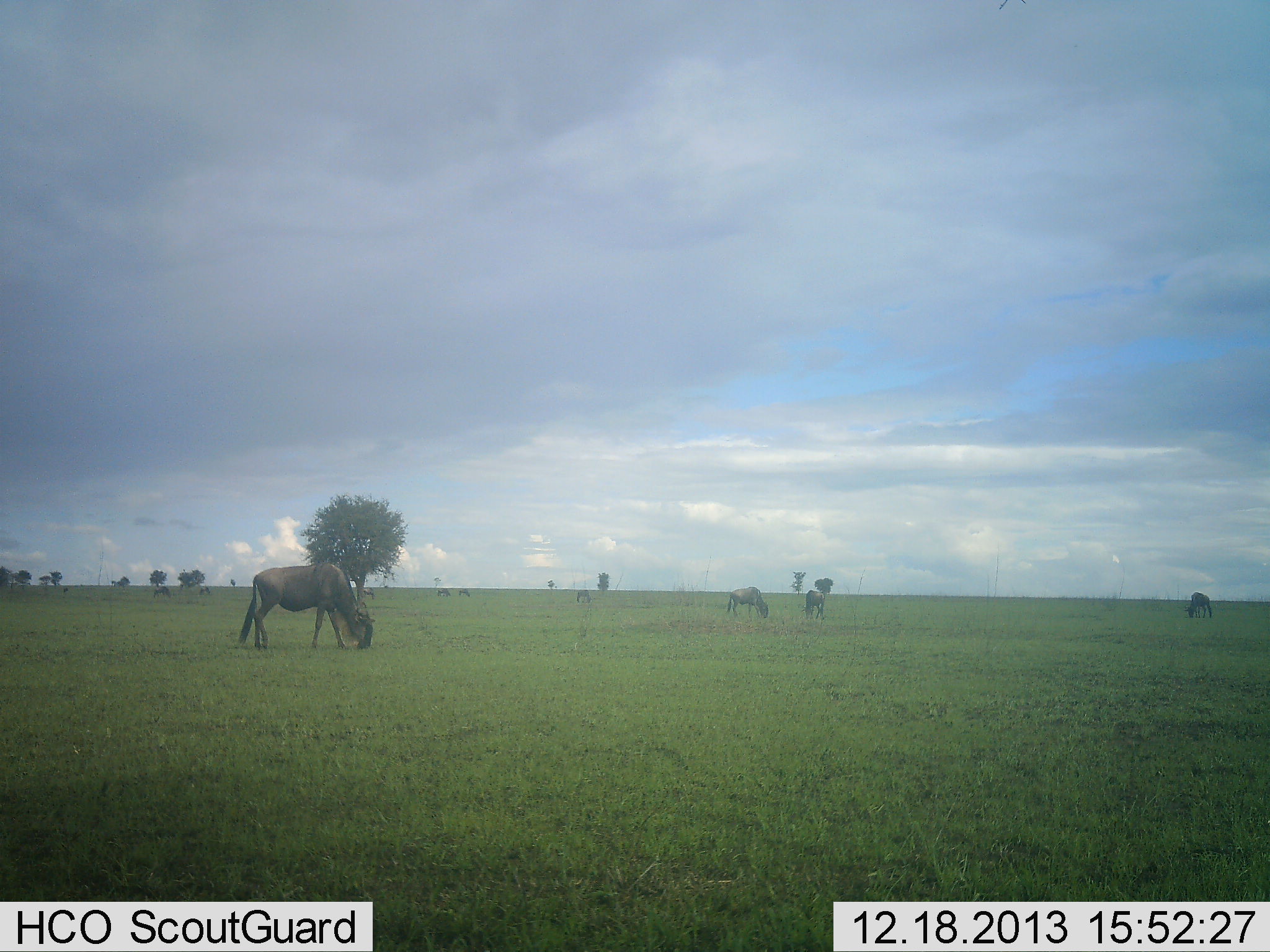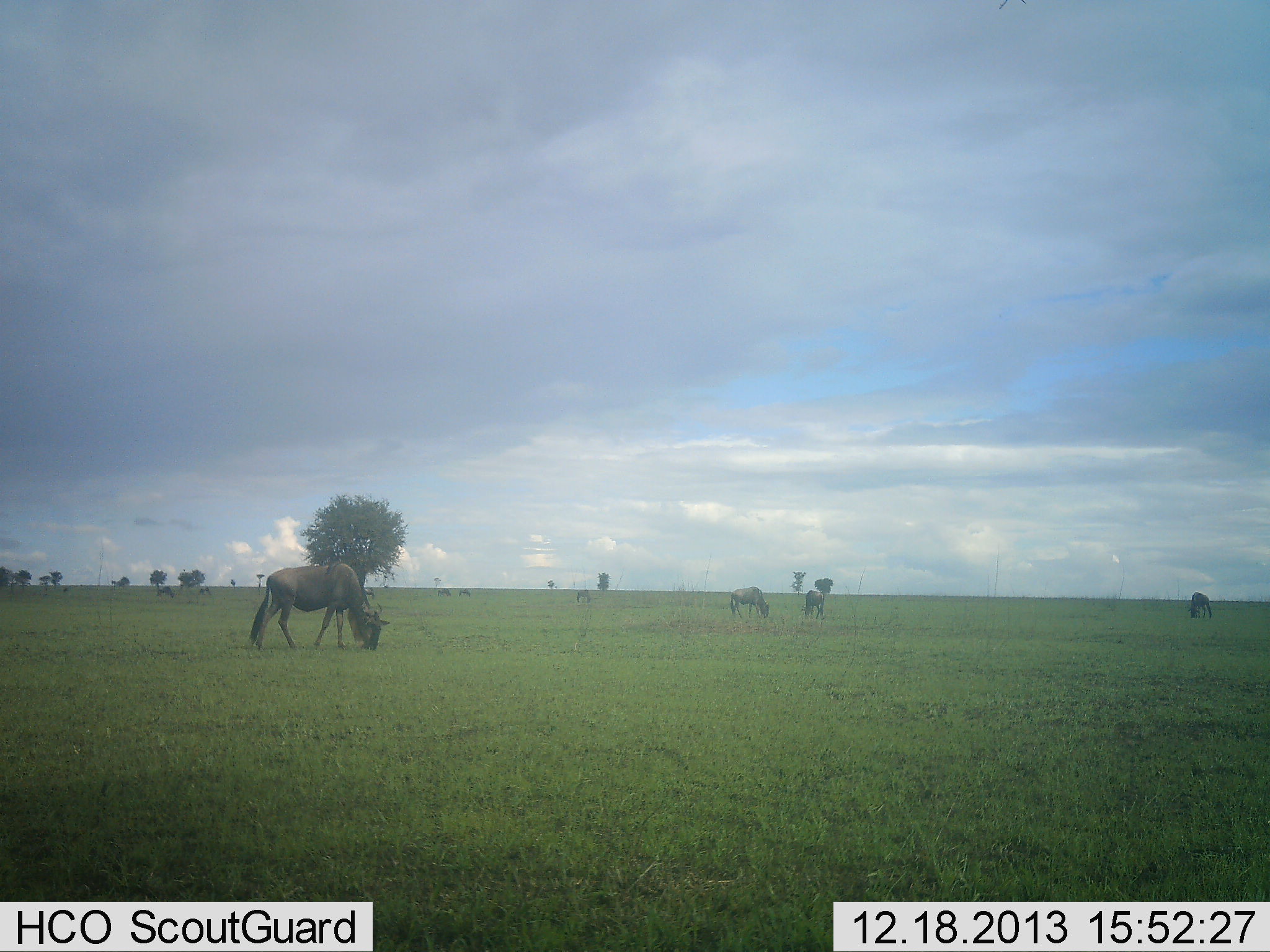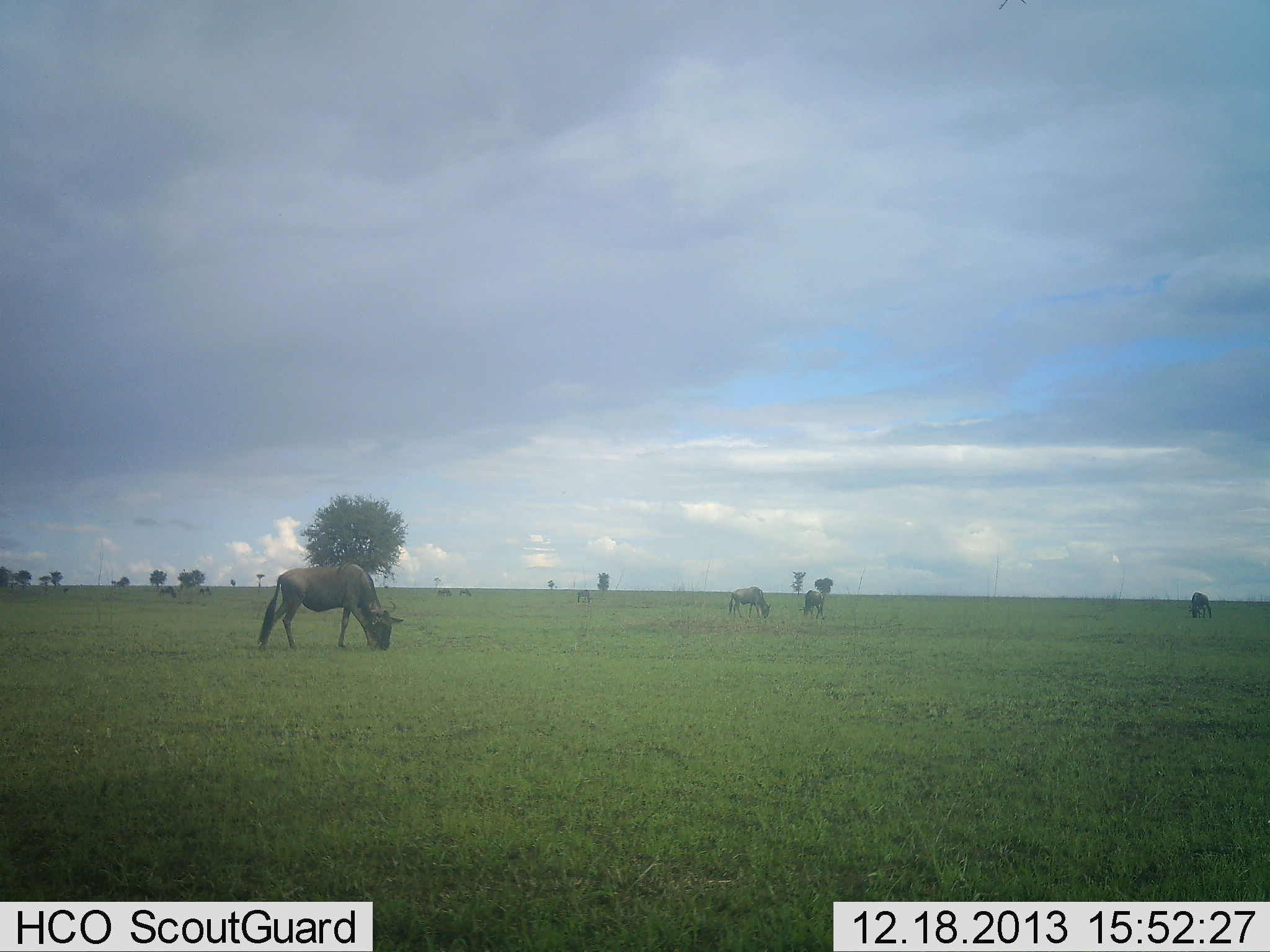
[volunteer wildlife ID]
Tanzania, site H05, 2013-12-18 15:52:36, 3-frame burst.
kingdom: Animalia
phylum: Chordata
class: Mammalia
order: Artiodactyla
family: Bovidae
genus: Connochaetes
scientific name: Connochaetes taurinus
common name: blue wildebeest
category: wildebeest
Wildebeest (blue wildebeest) (Connochaetes taurinus), count 9. Behavior (volunteer vote fractions): standing 20%, resting 0%, moving 0%, interacting 0%. Young present (vote fraction): 0%. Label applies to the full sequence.